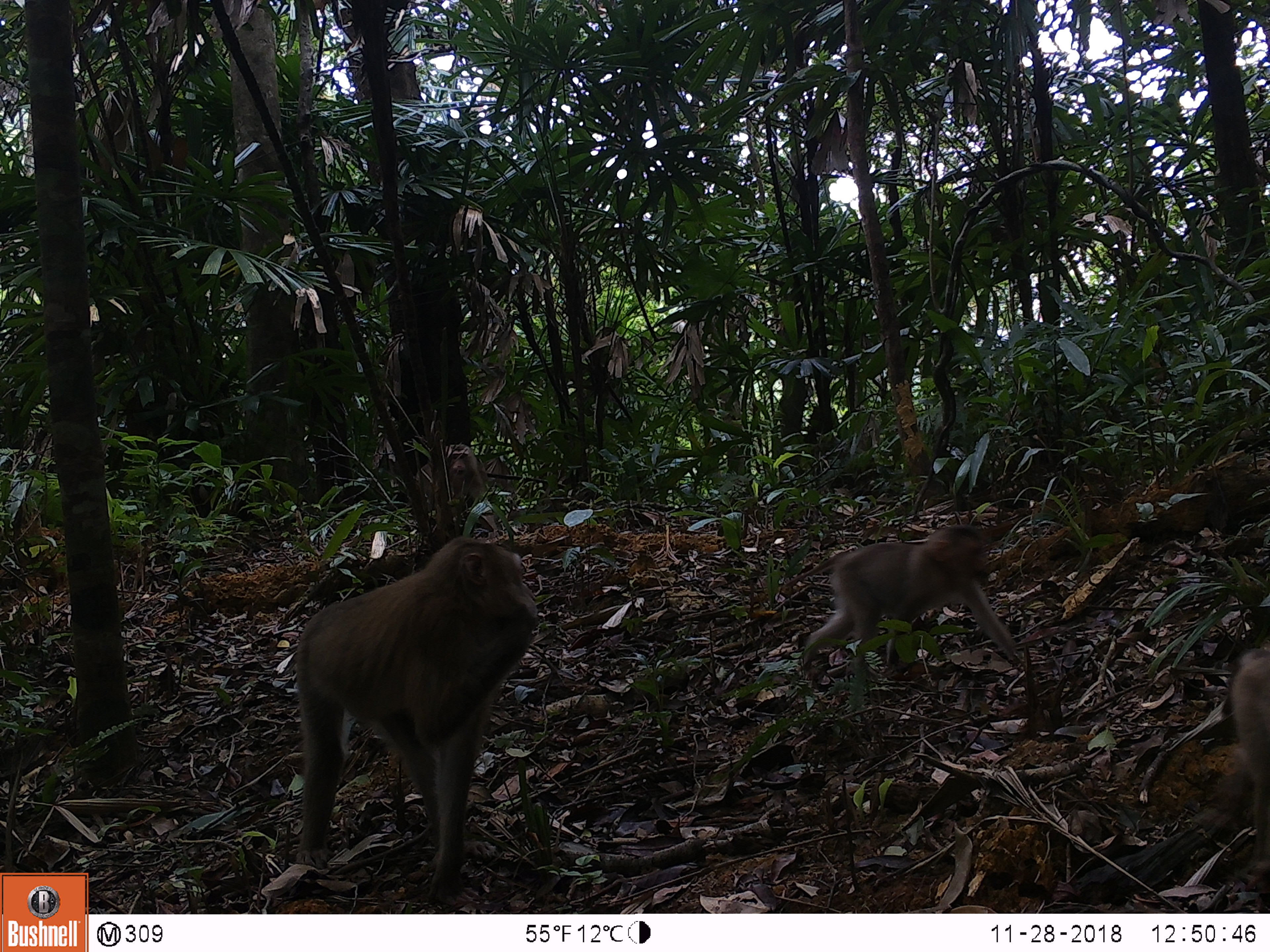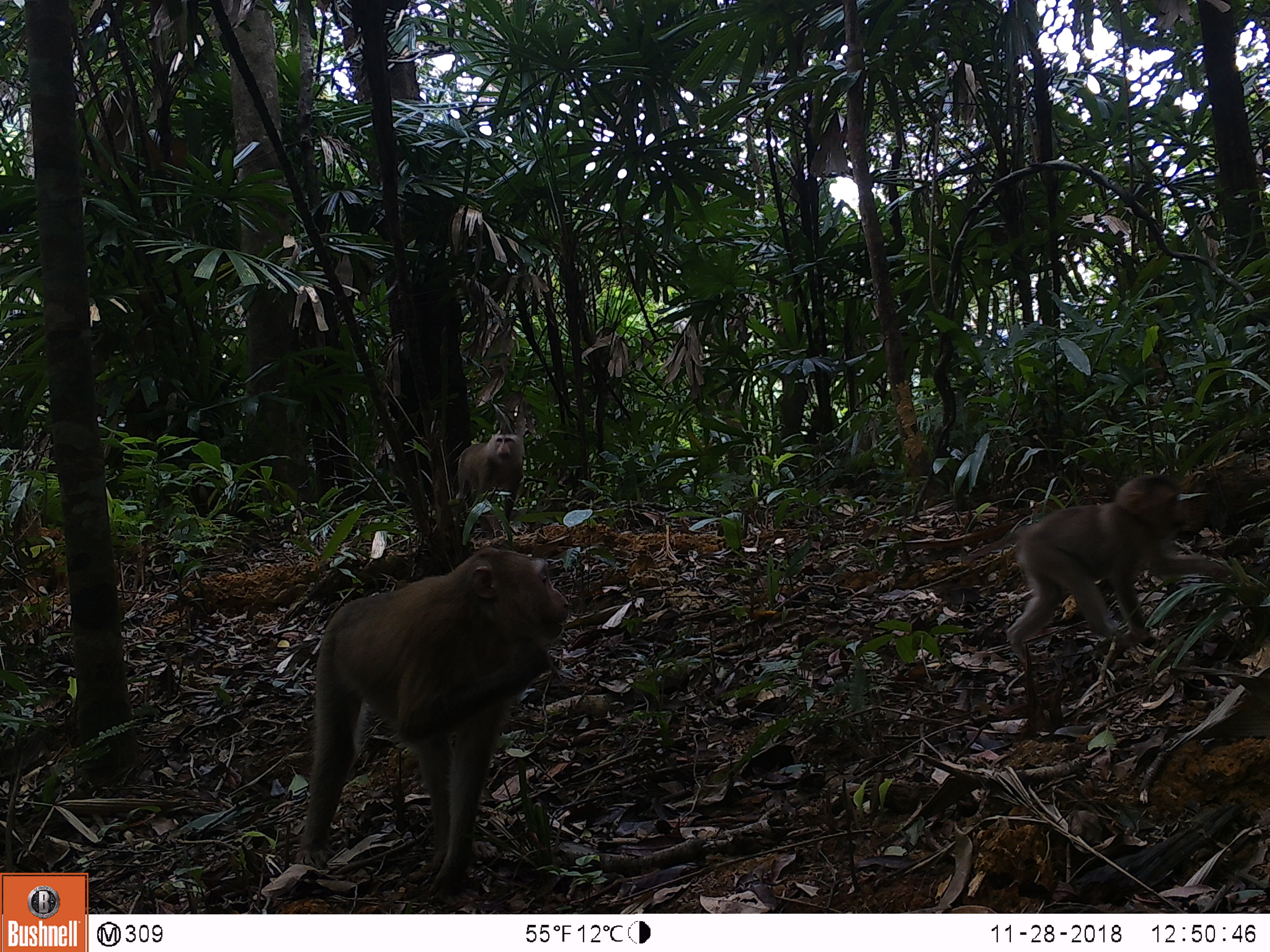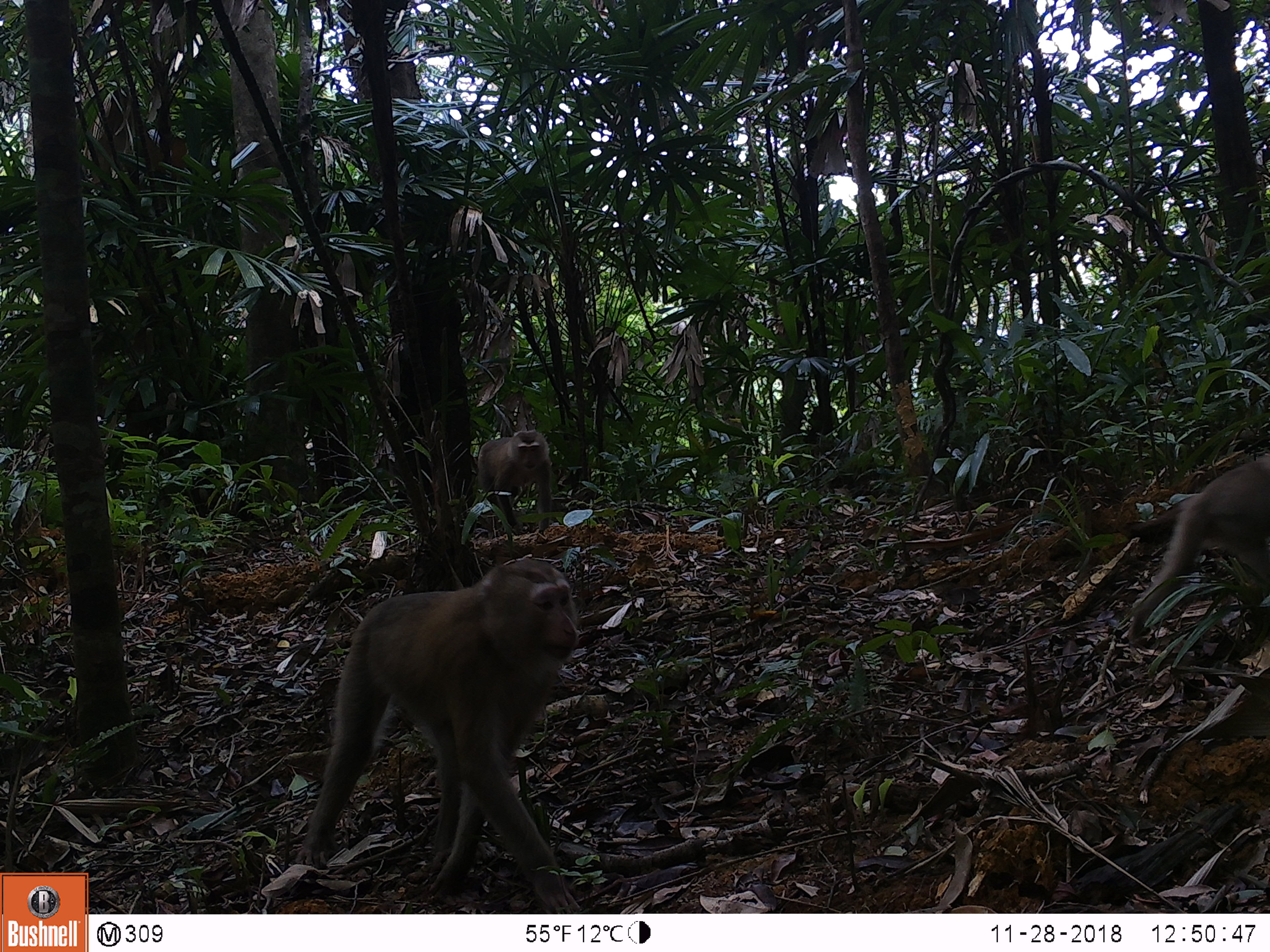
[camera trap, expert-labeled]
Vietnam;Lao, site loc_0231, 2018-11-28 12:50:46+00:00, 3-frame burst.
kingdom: Animalia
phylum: Chordata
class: Mammalia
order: Primates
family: Cercopithecidae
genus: Macaca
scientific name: Macaca nemestrina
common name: pig-tailed macaque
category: pig tailed macaque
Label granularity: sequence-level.